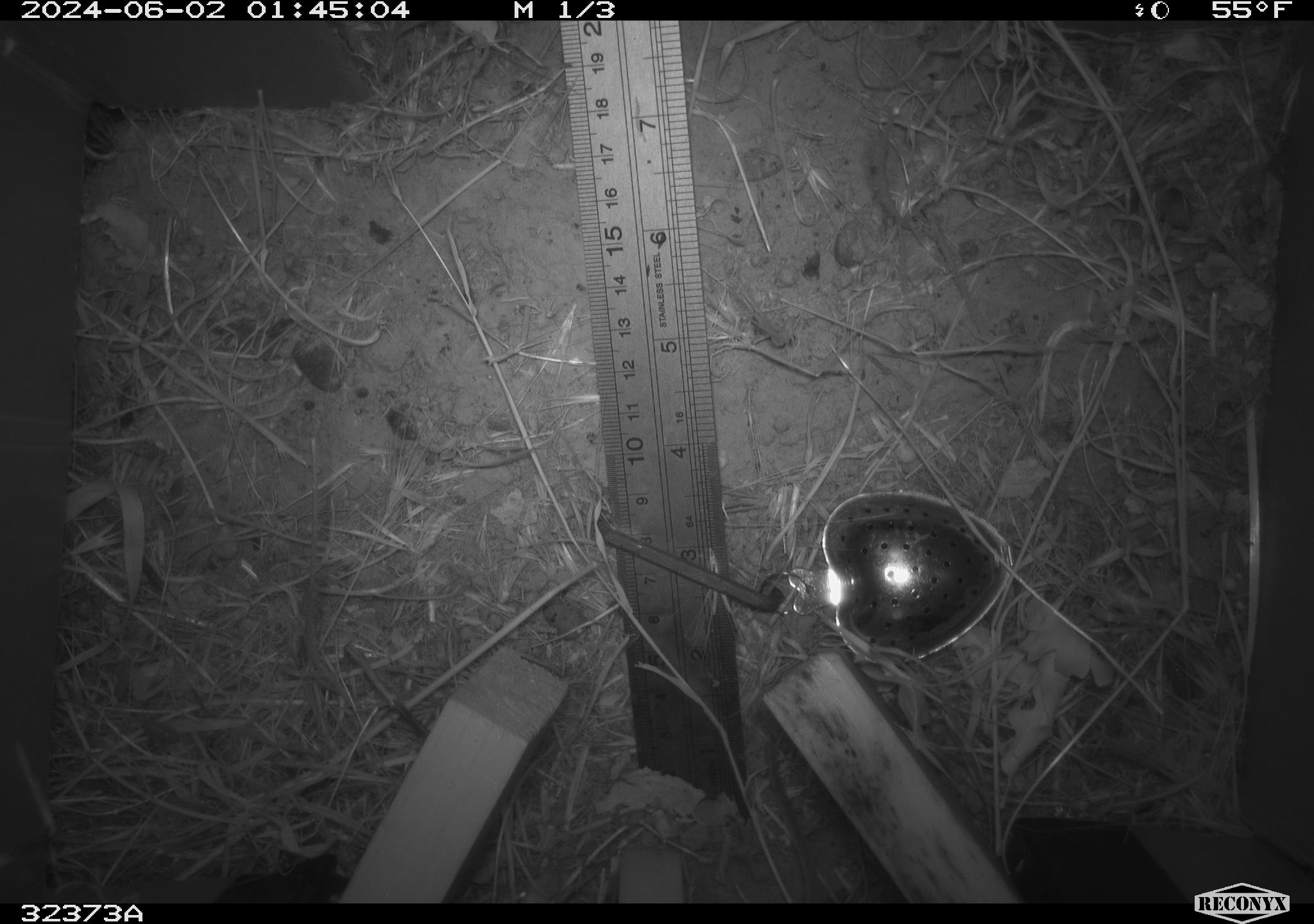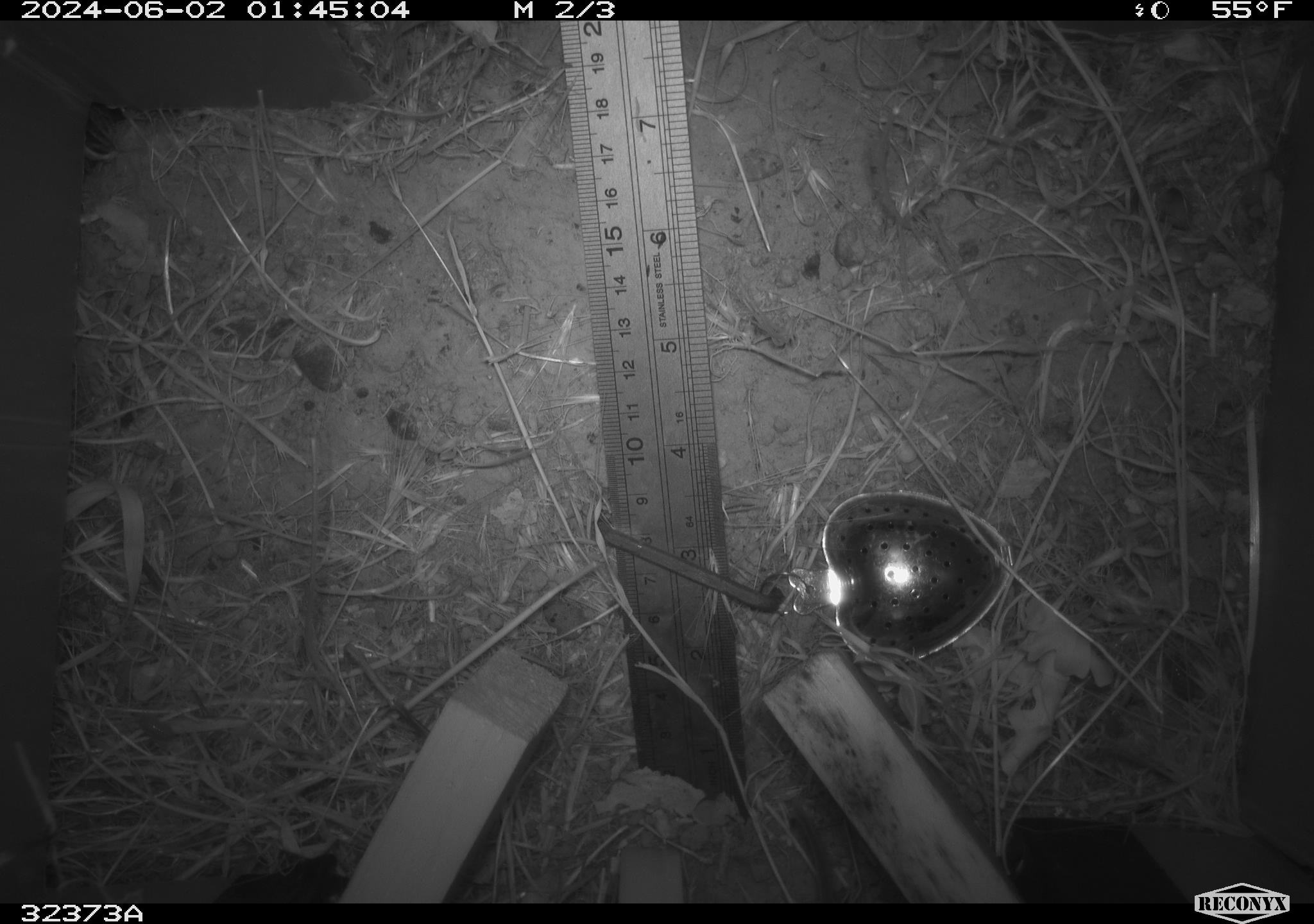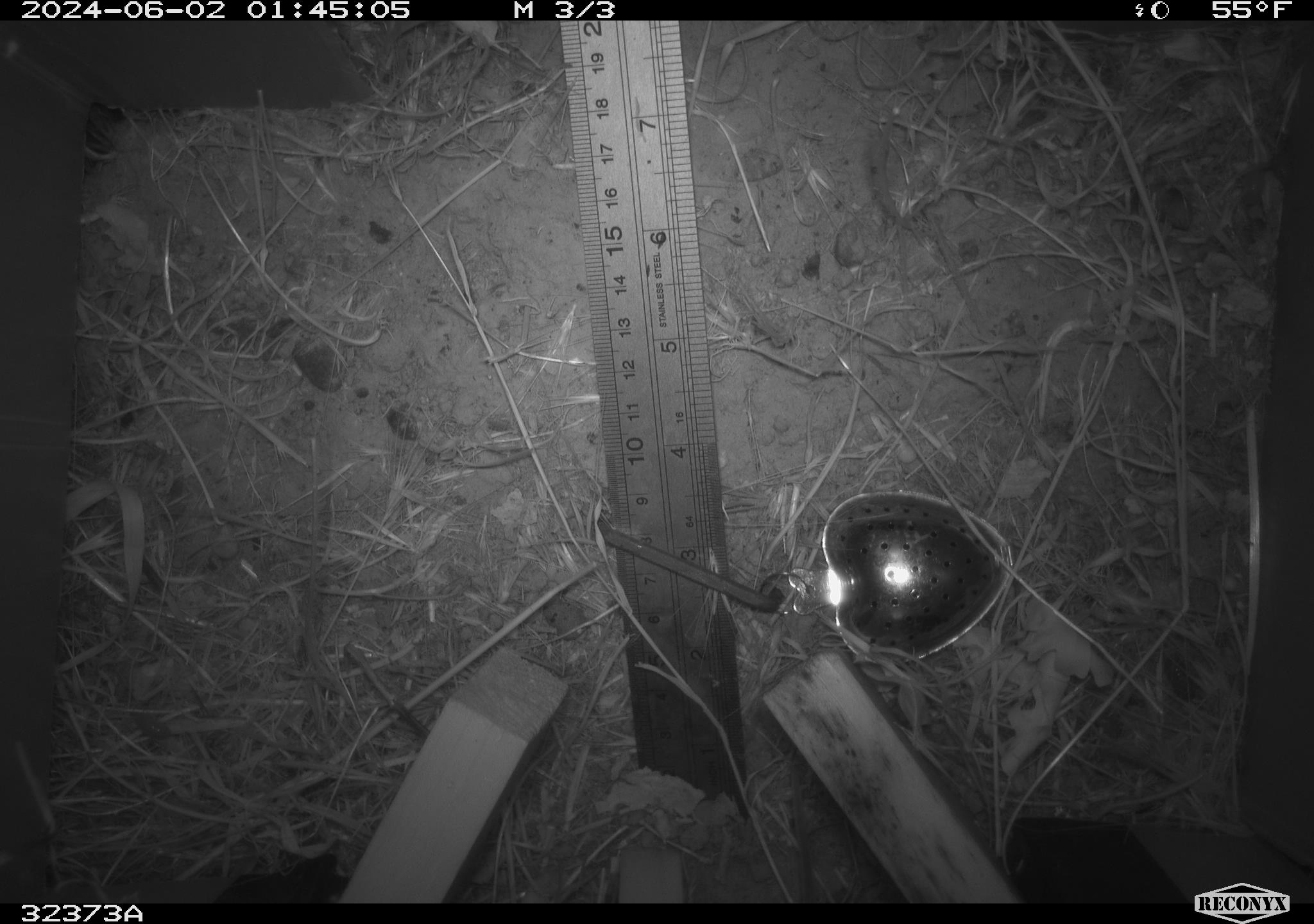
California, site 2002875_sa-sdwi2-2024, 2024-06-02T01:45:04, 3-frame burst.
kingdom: Animalia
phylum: Chordata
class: Mammalia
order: Rodentia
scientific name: Rodentia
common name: rodent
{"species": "rodent (Rodentia)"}